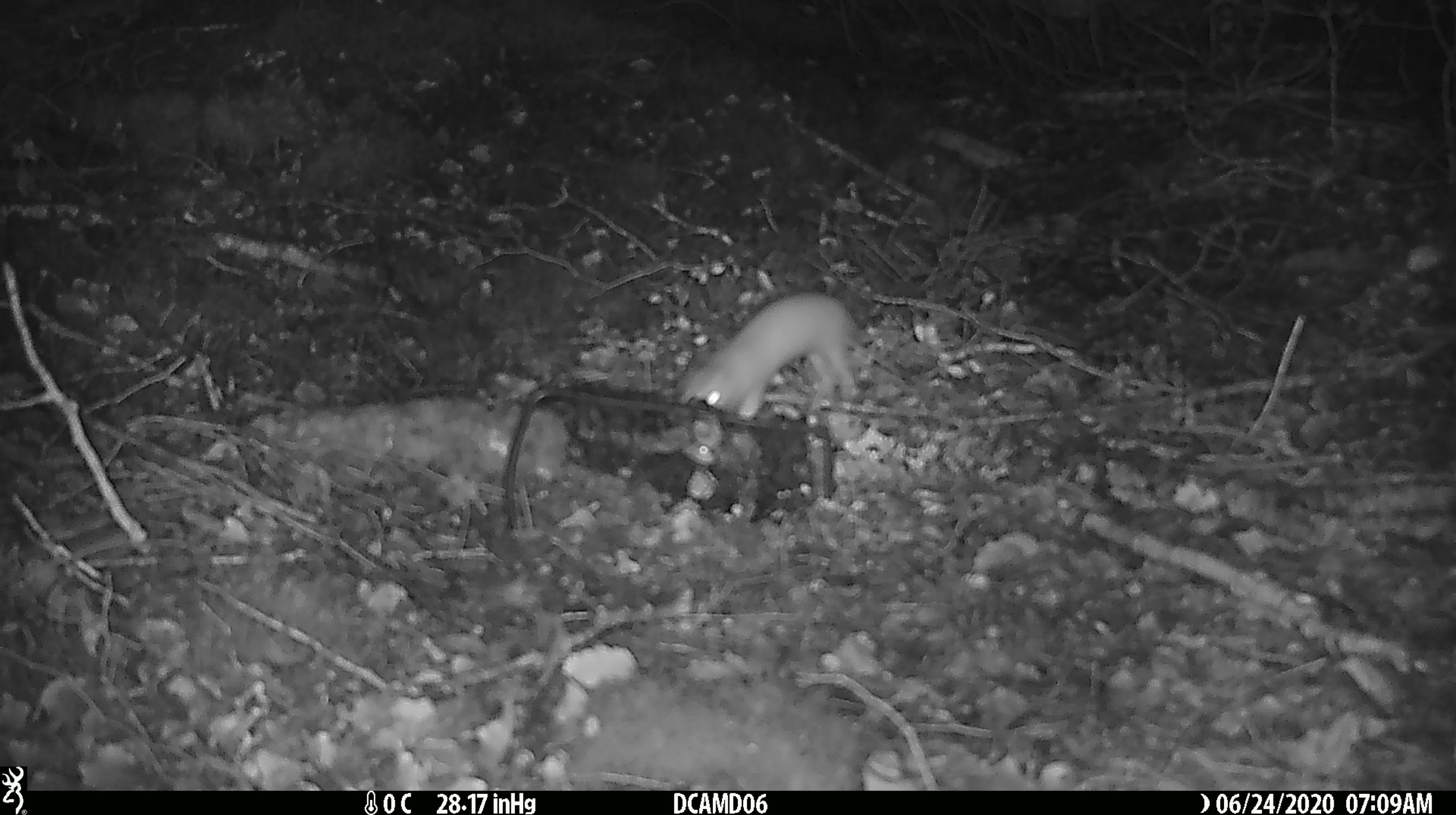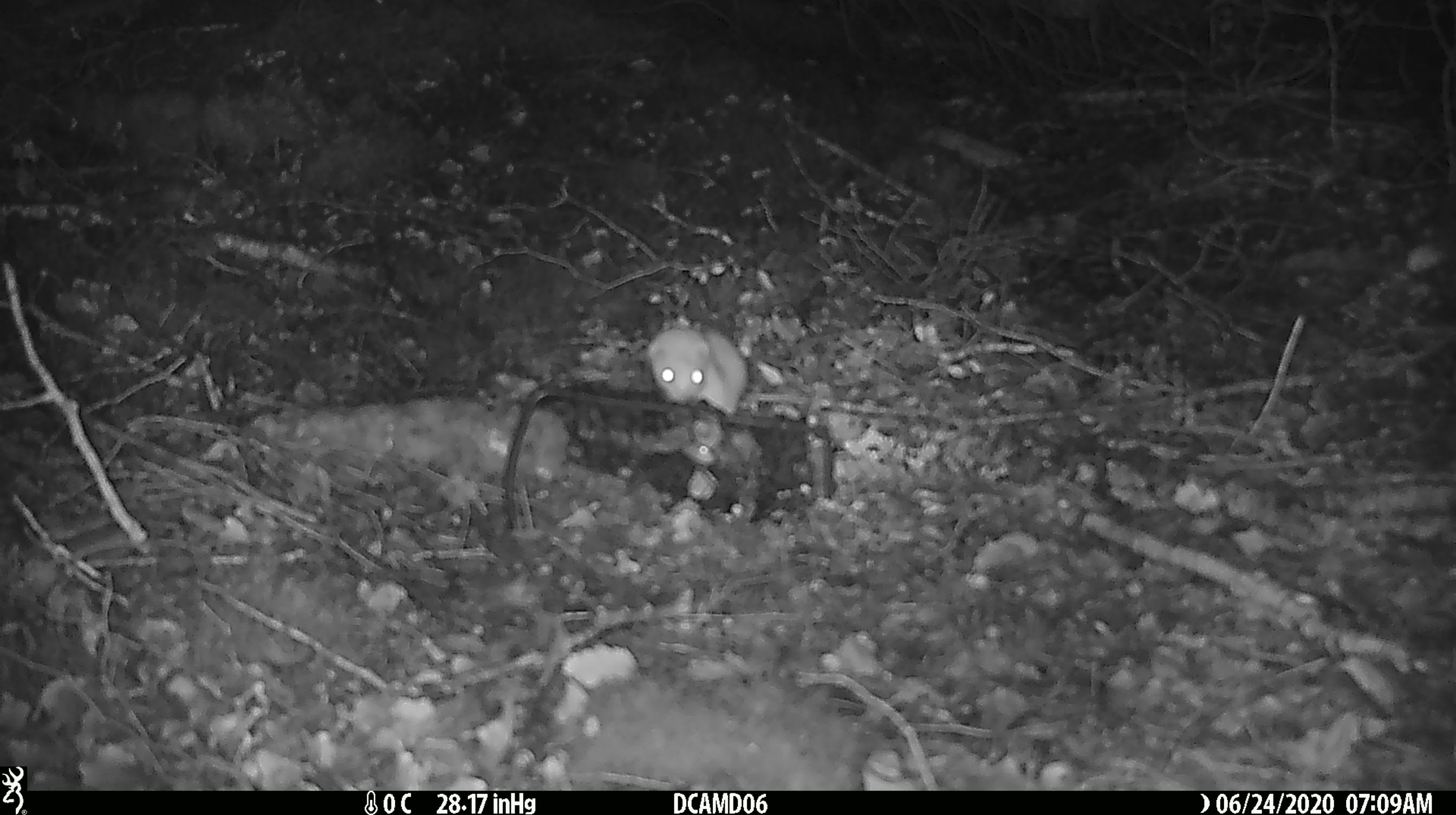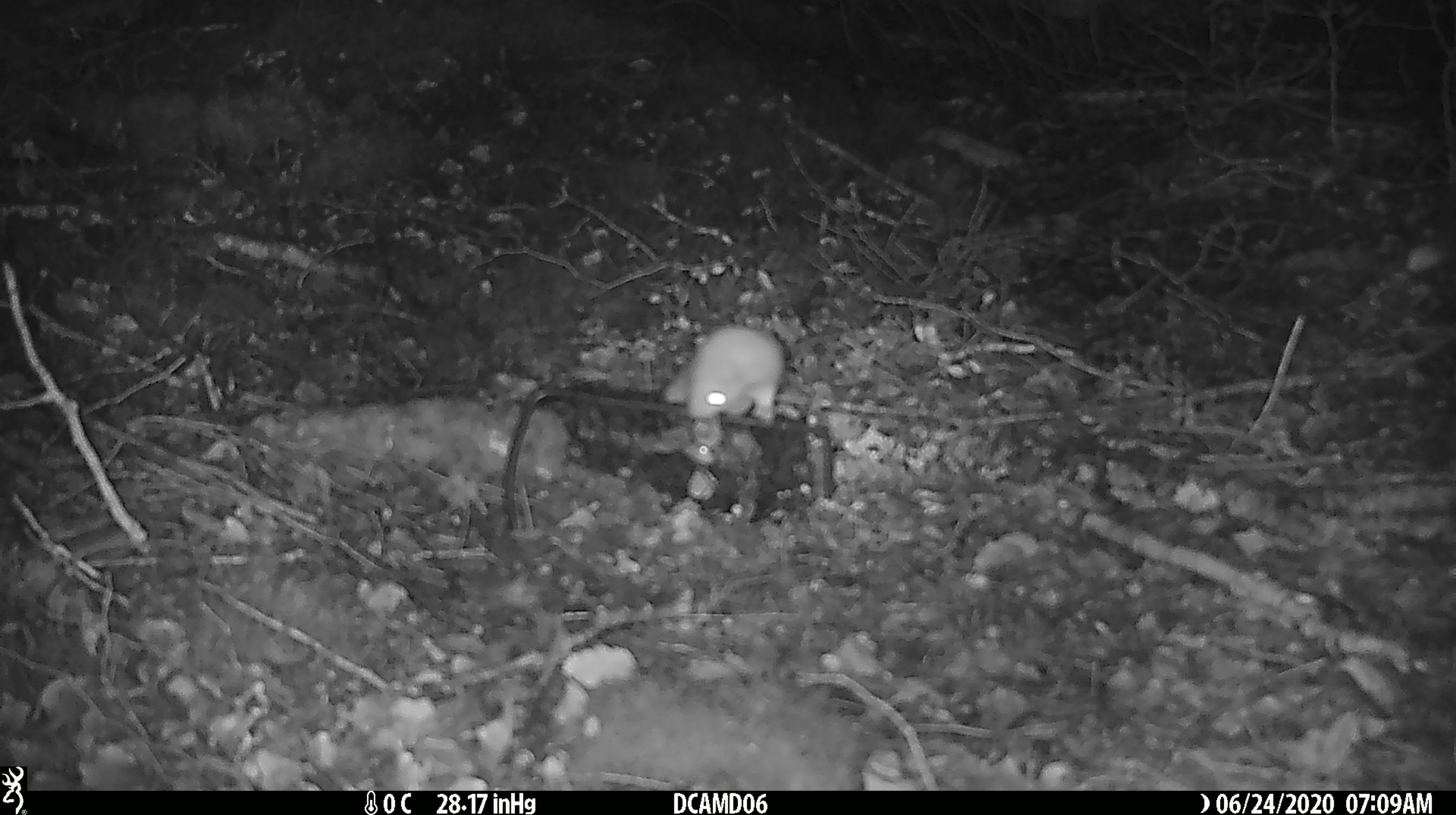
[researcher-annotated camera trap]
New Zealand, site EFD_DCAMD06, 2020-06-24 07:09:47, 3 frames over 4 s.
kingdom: Animalia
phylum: Chordata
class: Mammalia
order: Carnivora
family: Mustelidae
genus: Mustela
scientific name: Mustela nivalis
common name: least weasel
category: weasel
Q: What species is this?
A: Weasel (least weasel) (Mustela nivalis).